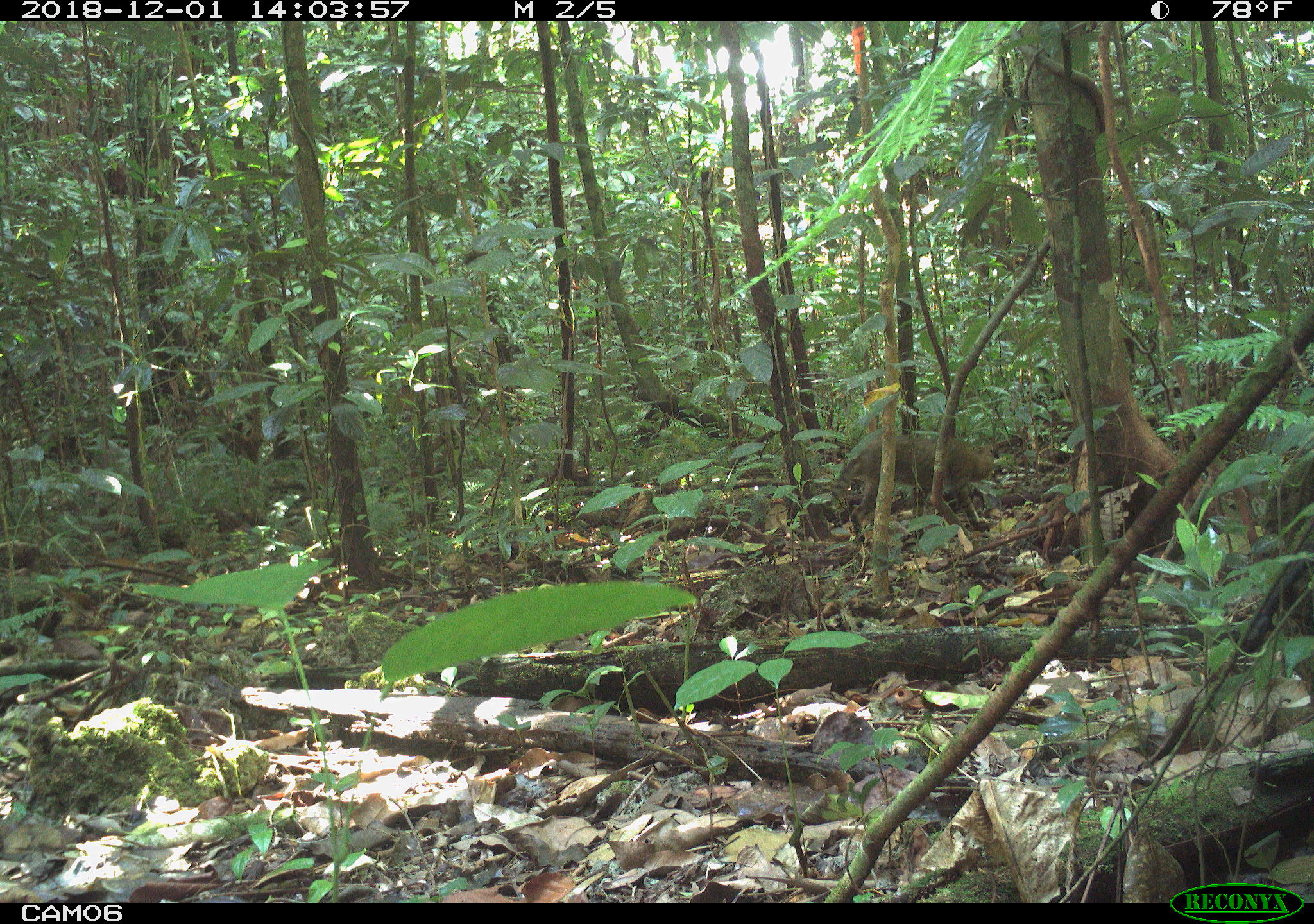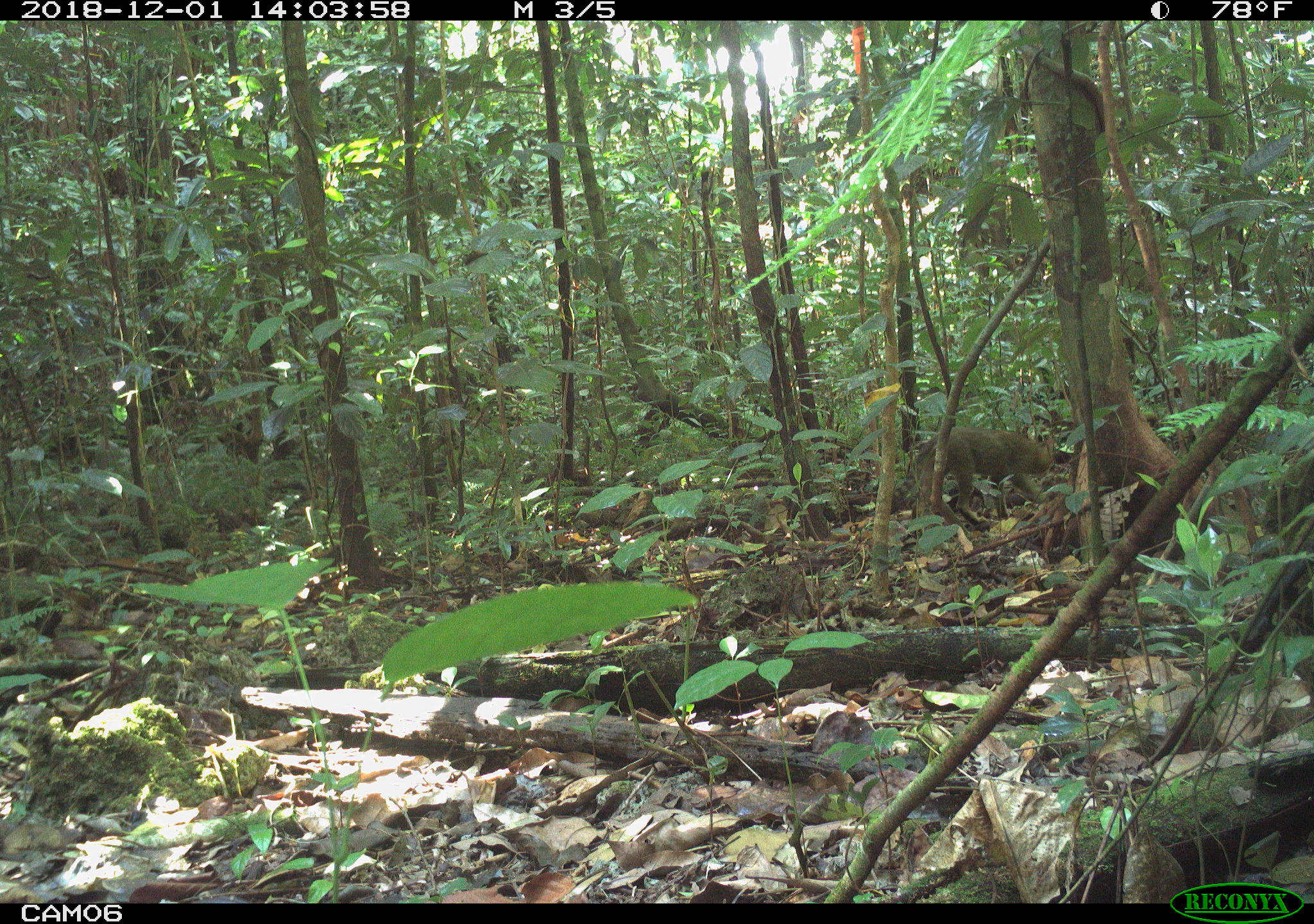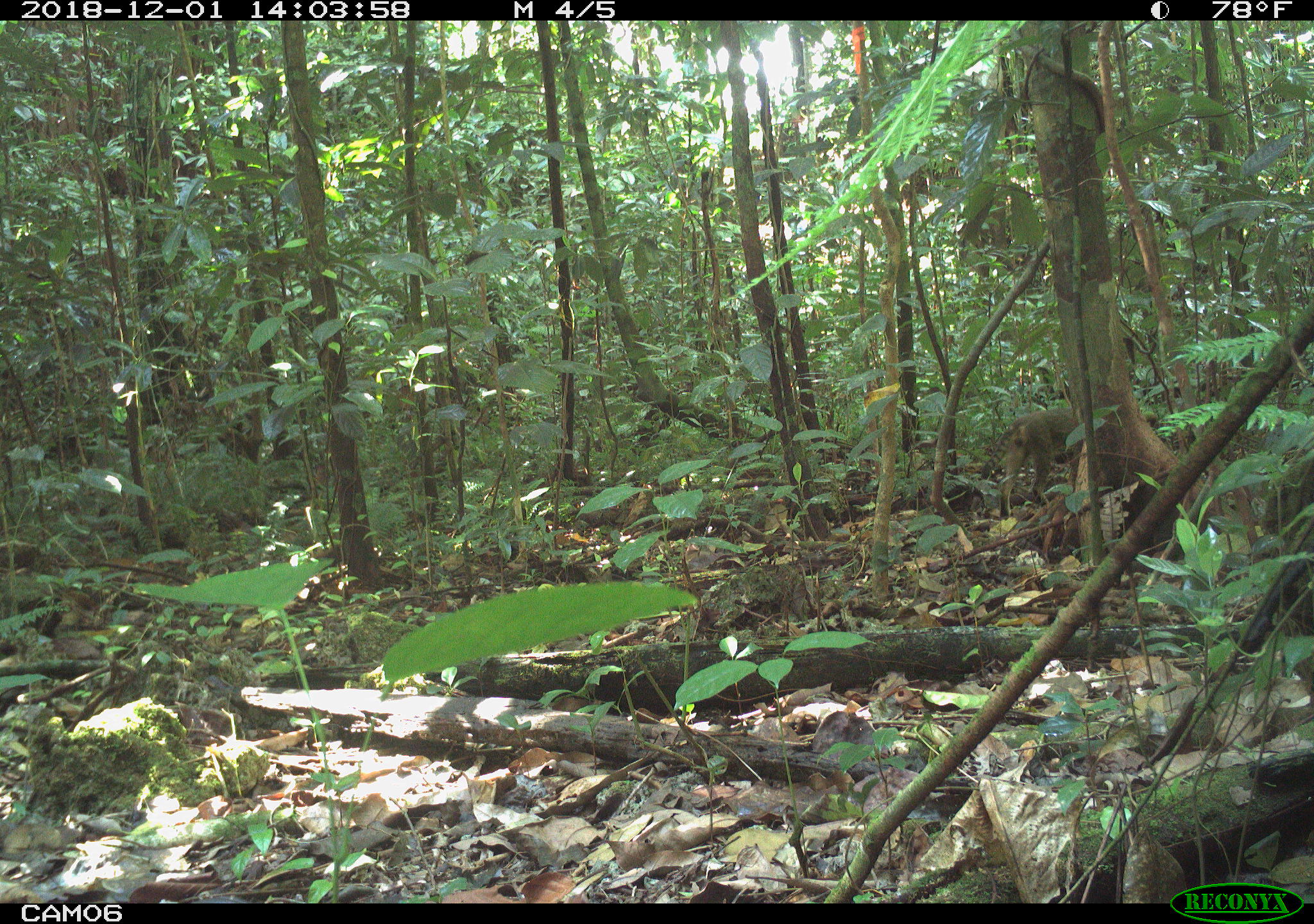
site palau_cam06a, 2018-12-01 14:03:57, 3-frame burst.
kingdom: Animalia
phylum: Chordata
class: Mammalia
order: Carnivora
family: Felidae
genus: Felis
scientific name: Felis catus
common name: cat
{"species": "cat (Felis catus)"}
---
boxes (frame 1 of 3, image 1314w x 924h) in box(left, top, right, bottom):
cat: box(832, 435, 1001, 525)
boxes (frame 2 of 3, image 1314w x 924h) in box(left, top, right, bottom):
cat: box(900, 426, 1063, 525)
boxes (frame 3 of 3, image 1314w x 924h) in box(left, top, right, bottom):
cat: box(994, 405, 1077, 526)